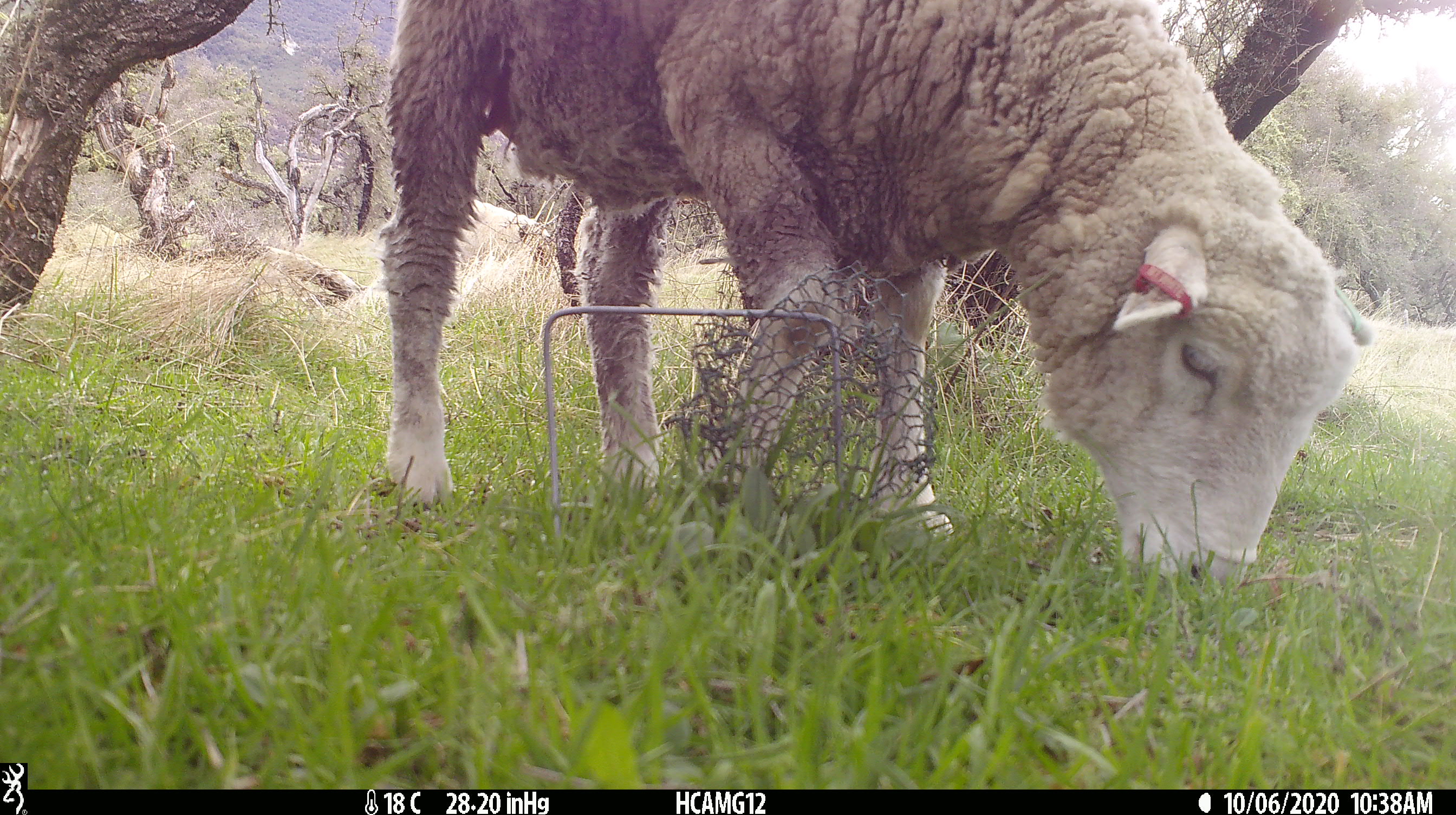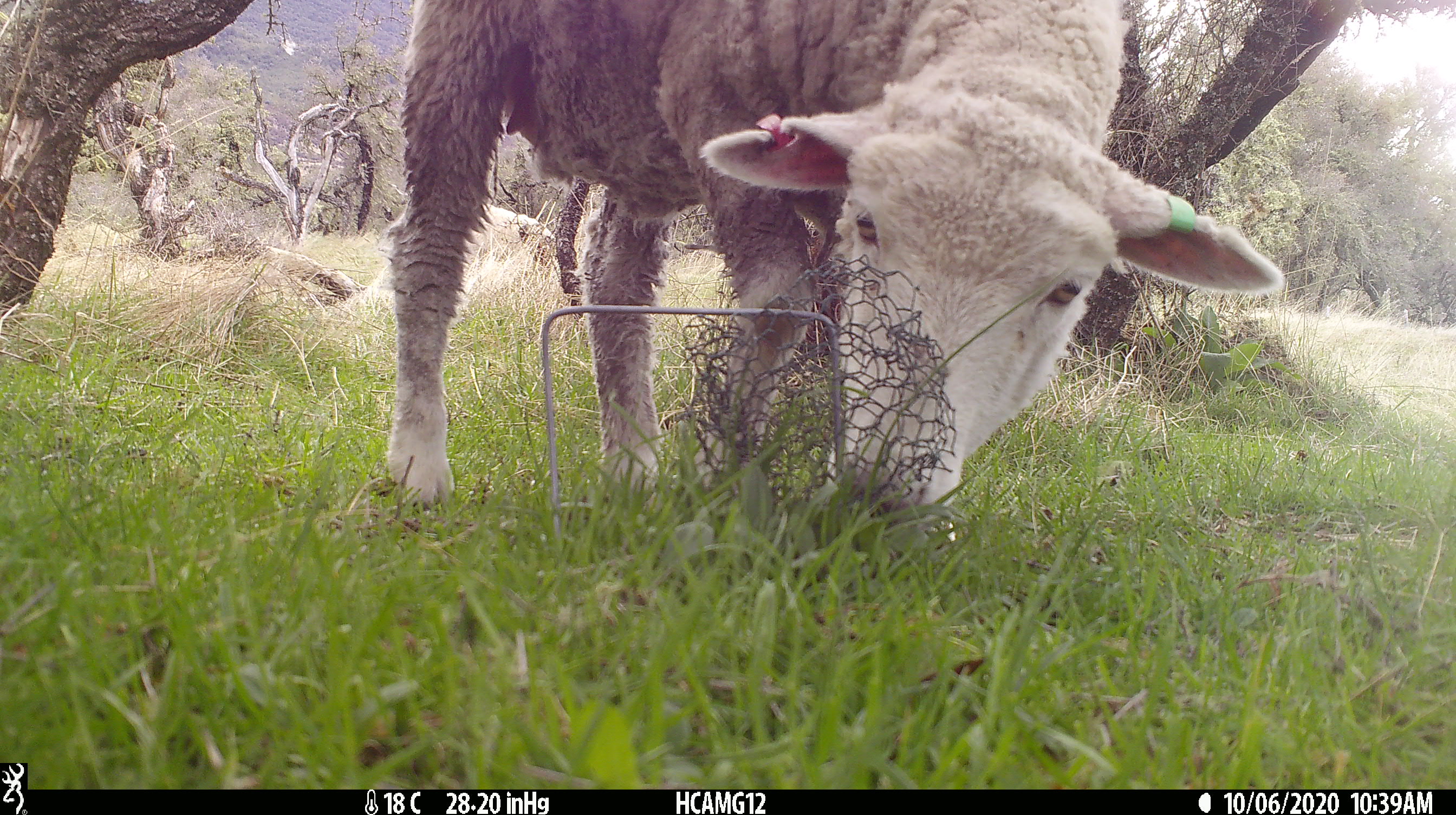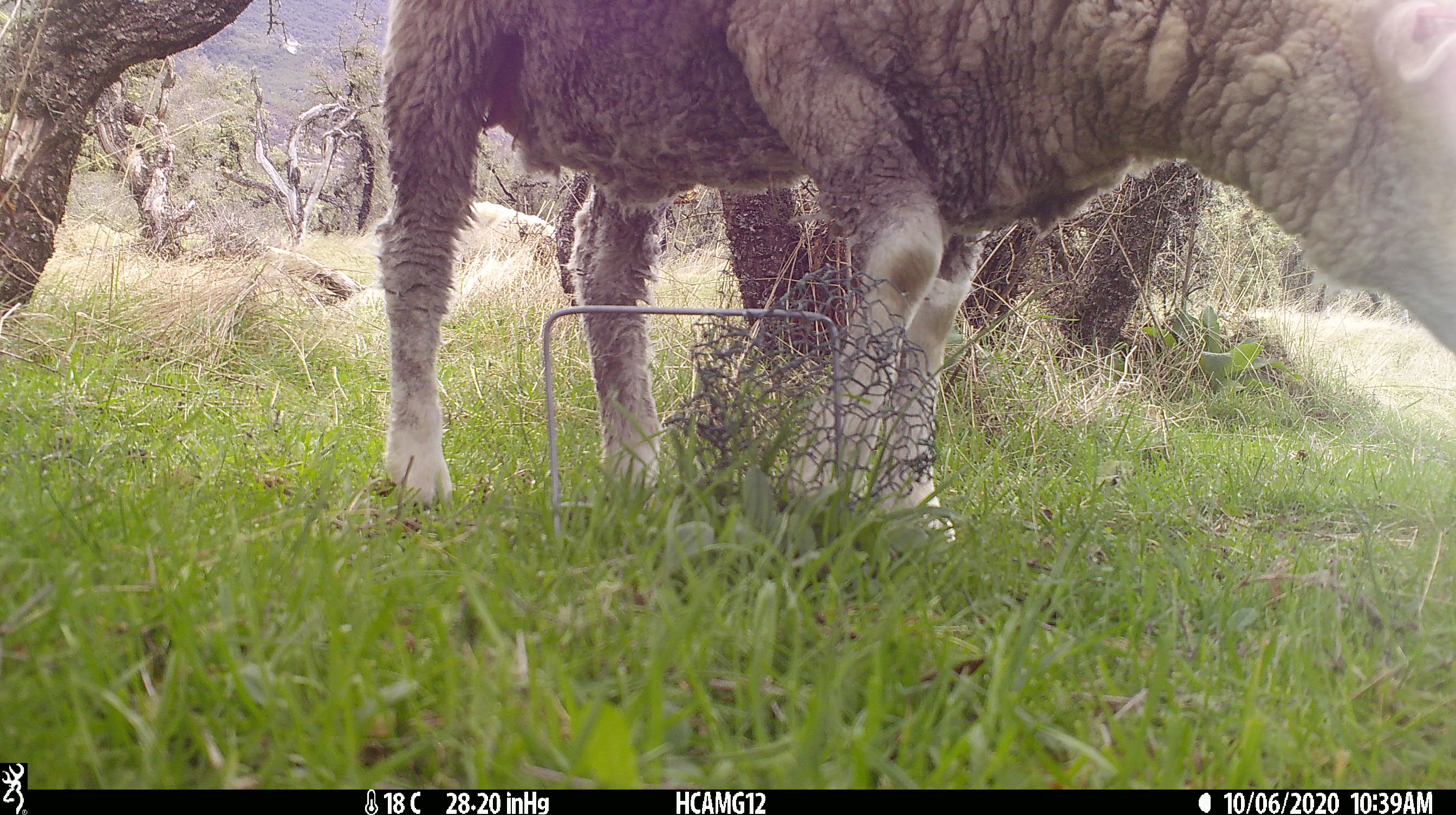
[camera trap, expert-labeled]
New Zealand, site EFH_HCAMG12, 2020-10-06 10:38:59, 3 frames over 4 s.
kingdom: Animalia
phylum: Chordata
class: Mammalia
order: Artiodactyla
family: Bovidae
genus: Ovis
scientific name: Ovis aries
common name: domestic sheep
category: sheep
Sheep (domestic sheep) (Ovis aries).